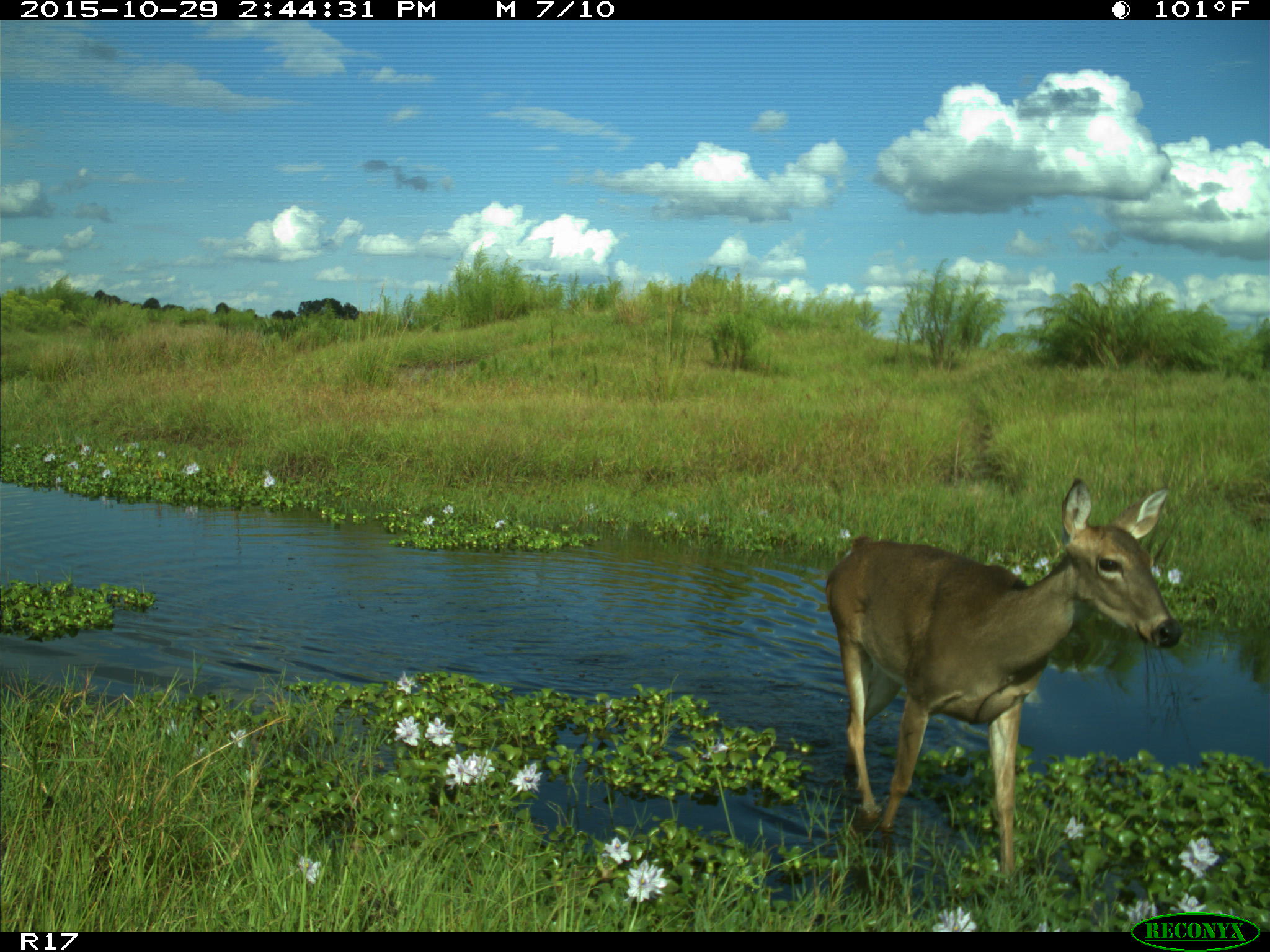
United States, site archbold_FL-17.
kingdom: Animalia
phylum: Chordata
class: Mammalia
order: Artiodactyla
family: Cervidae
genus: Odocoileus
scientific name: Odocoileus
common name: deer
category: unidentified deer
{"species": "unidentified deer (deer) (Odocoileus)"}